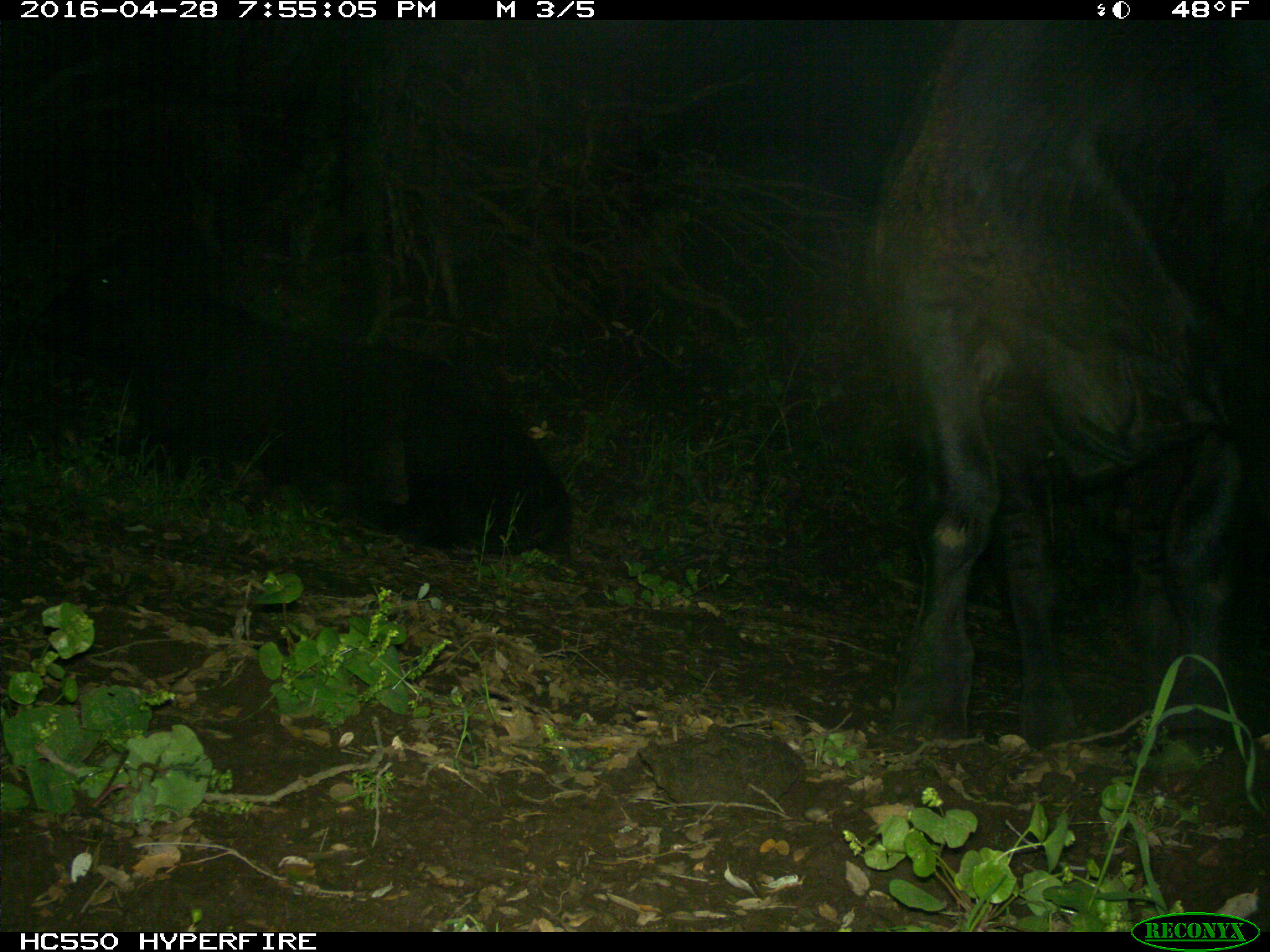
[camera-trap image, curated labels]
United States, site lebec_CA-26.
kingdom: Animalia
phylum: Chordata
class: Mammalia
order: Artiodactyla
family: Bovidae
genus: Bos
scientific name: Bos taurus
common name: domestic cow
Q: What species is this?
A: Bos taurus (domestic cow).